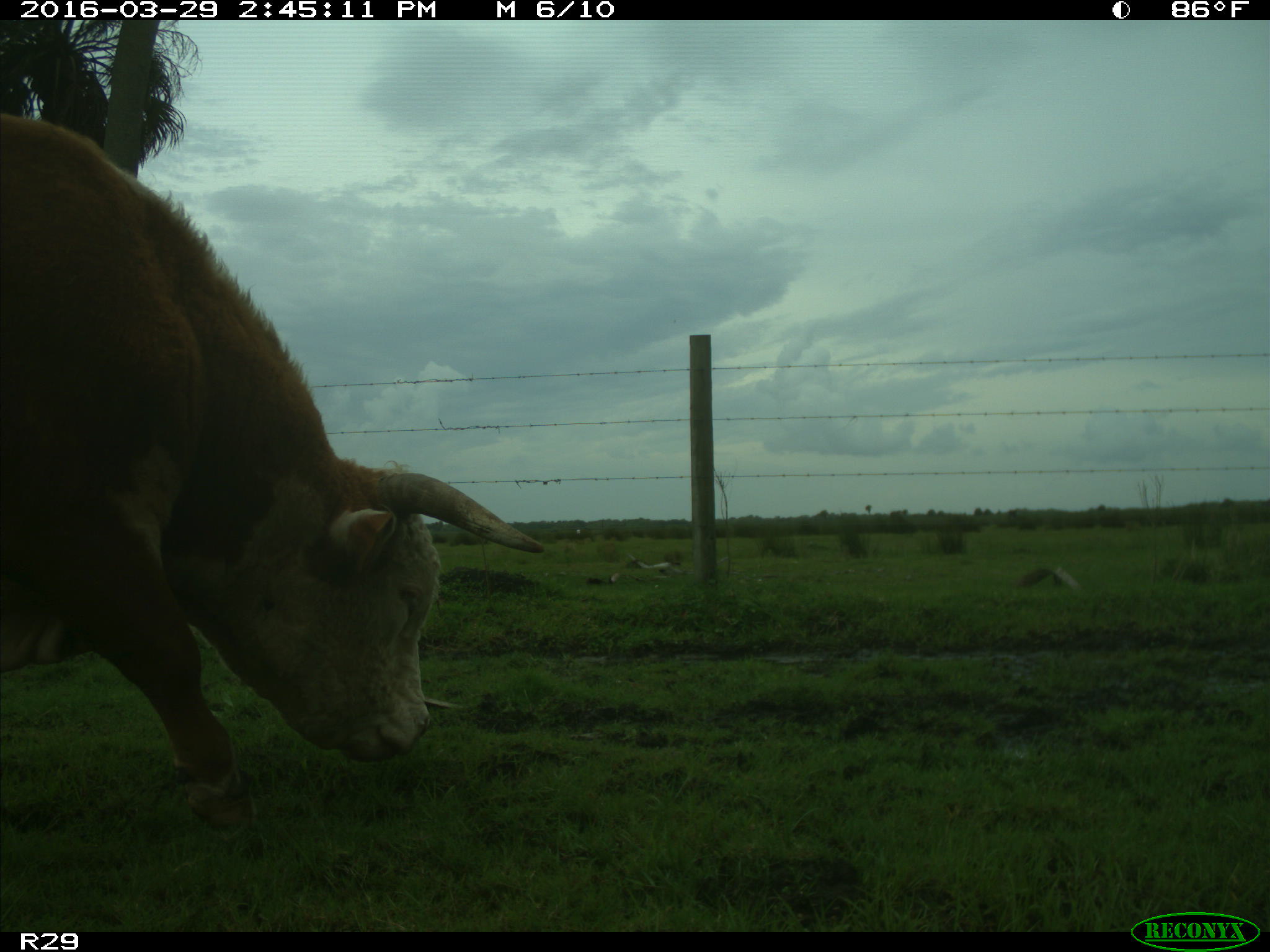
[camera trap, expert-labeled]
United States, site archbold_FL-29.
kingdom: Animalia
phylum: Chordata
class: Mammalia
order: Artiodactyla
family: Bovidae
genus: Bos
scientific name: Bos taurus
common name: domestic cow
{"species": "Bos taurus (domestic cow)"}